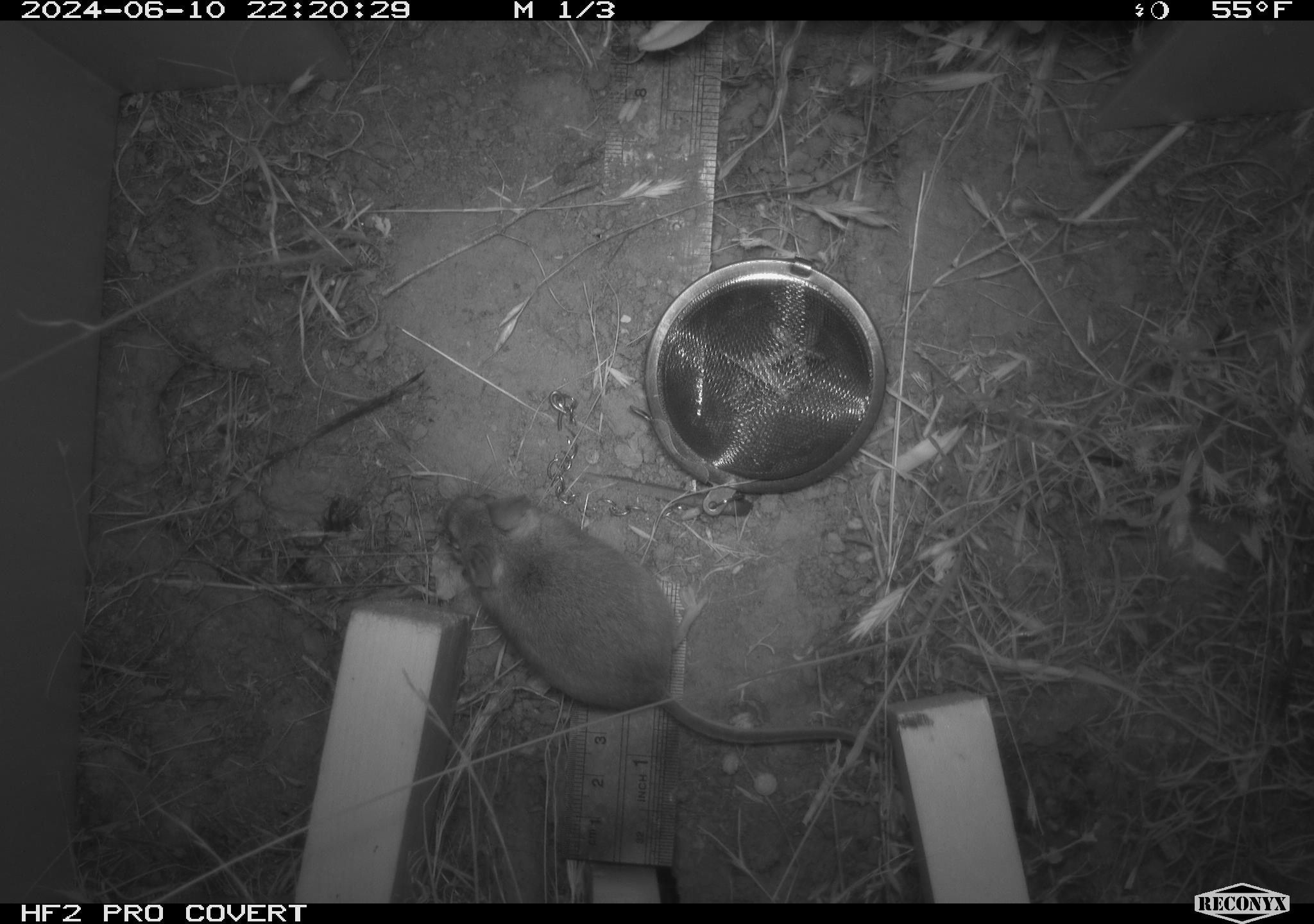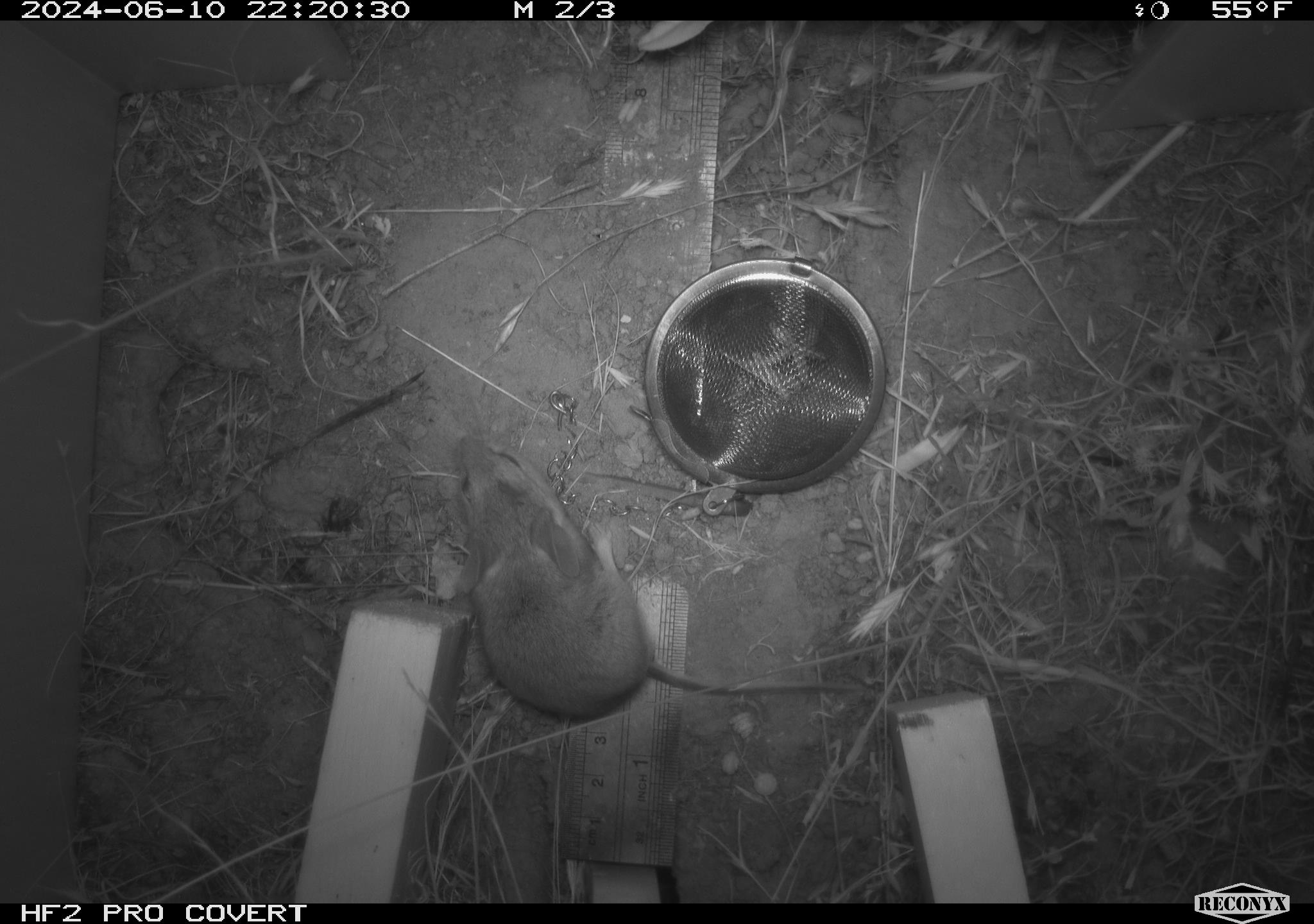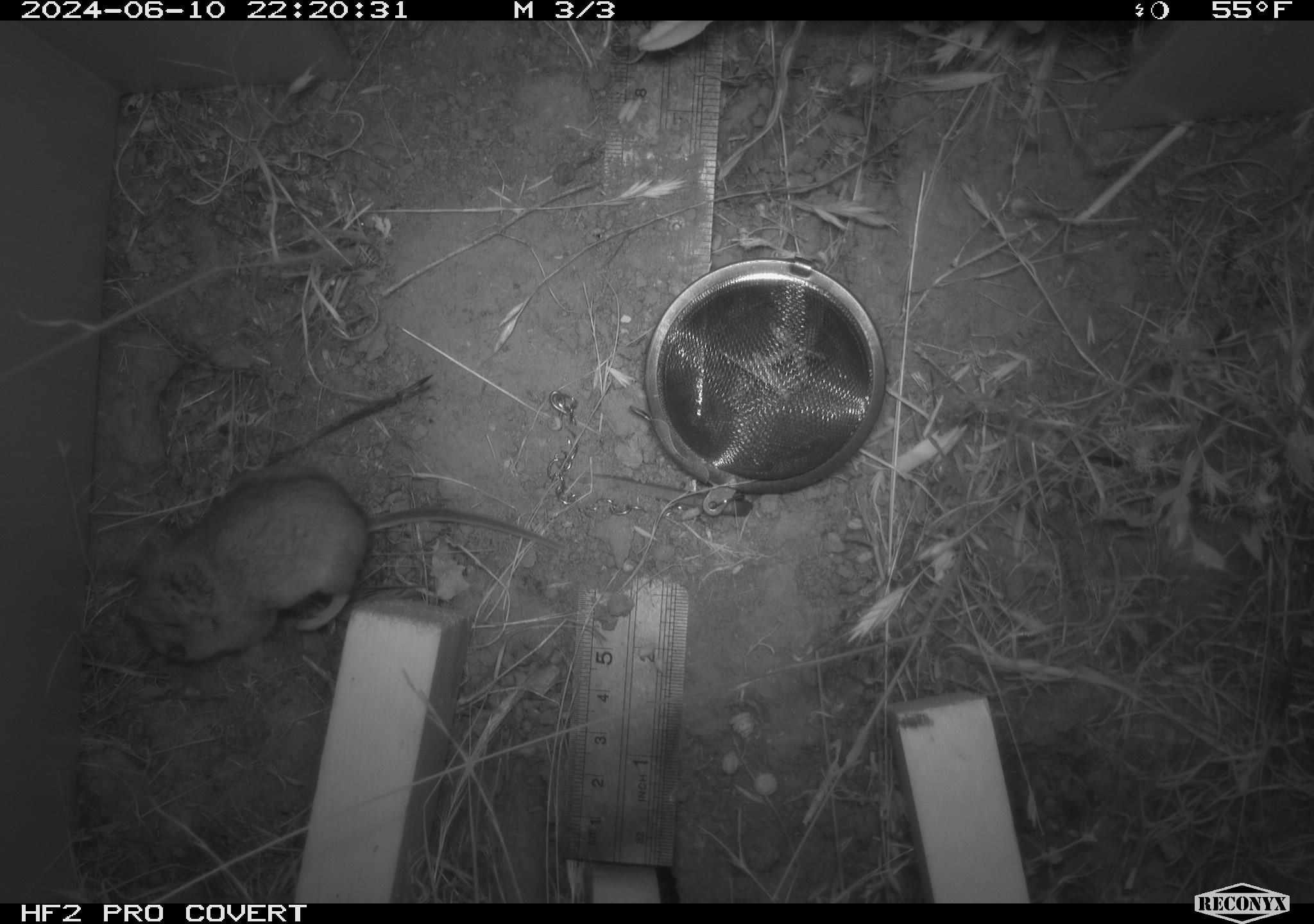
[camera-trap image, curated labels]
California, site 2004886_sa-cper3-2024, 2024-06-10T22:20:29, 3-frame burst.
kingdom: Animalia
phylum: Chordata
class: Mammalia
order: Rodentia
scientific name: Rodentia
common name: rodent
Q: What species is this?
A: Rodent (Rodentia).